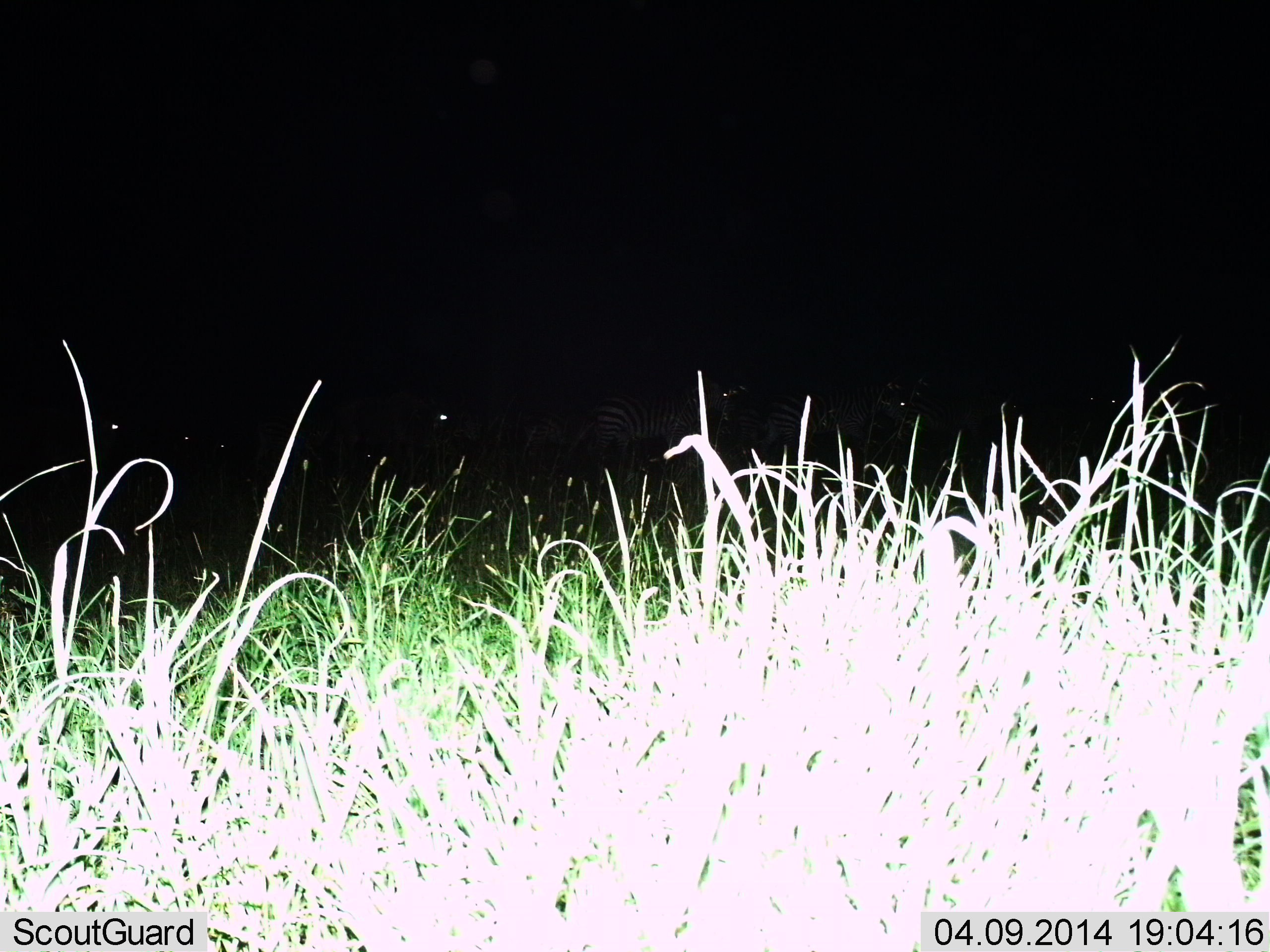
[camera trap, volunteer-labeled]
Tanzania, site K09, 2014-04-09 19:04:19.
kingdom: Animalia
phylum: Chordata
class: Mammalia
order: Perissodactyla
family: Equidae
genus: Equus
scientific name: Equus quagga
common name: plains zebra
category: zebra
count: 7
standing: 80%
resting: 20%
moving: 30%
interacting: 0%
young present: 0%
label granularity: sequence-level